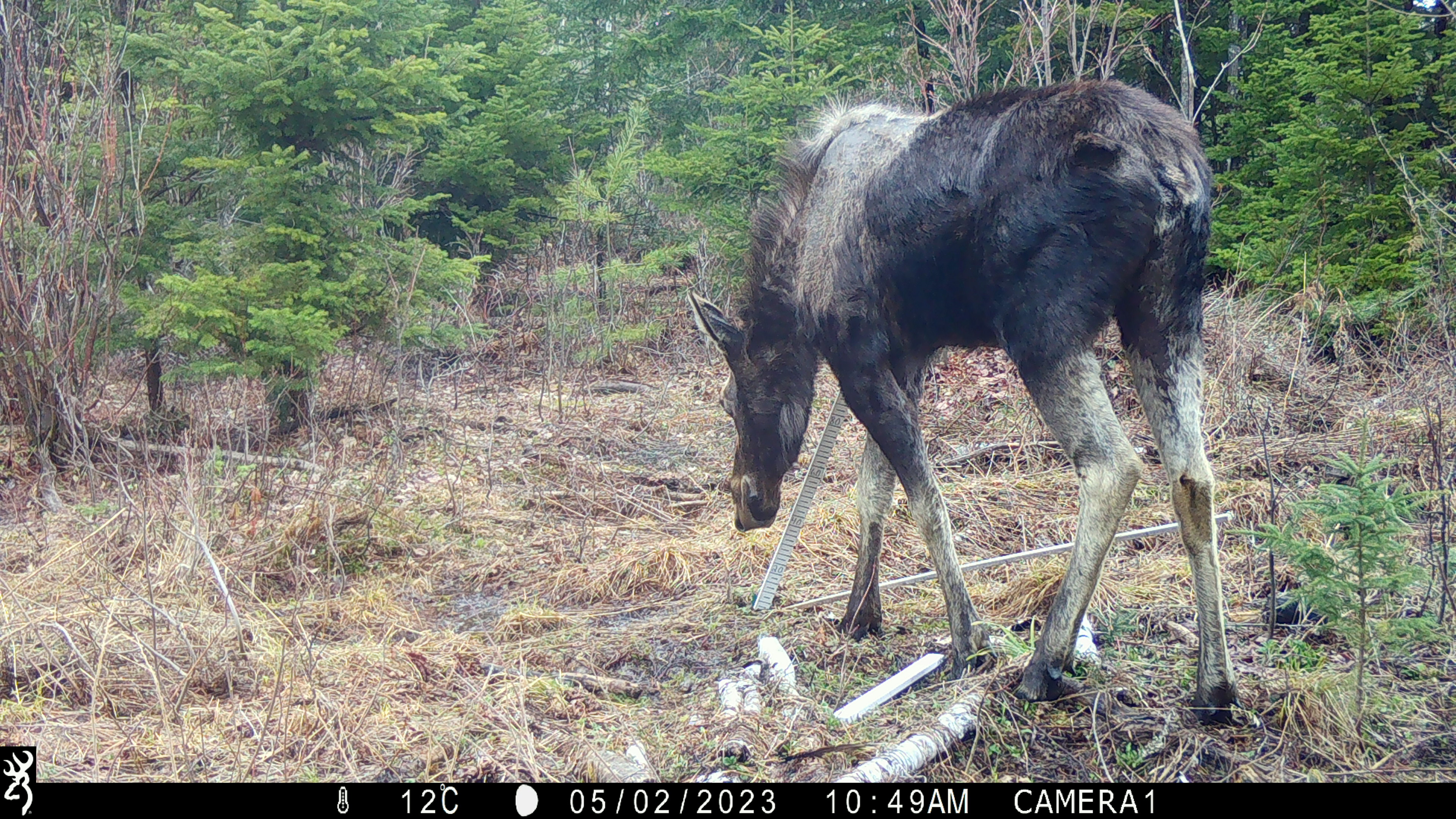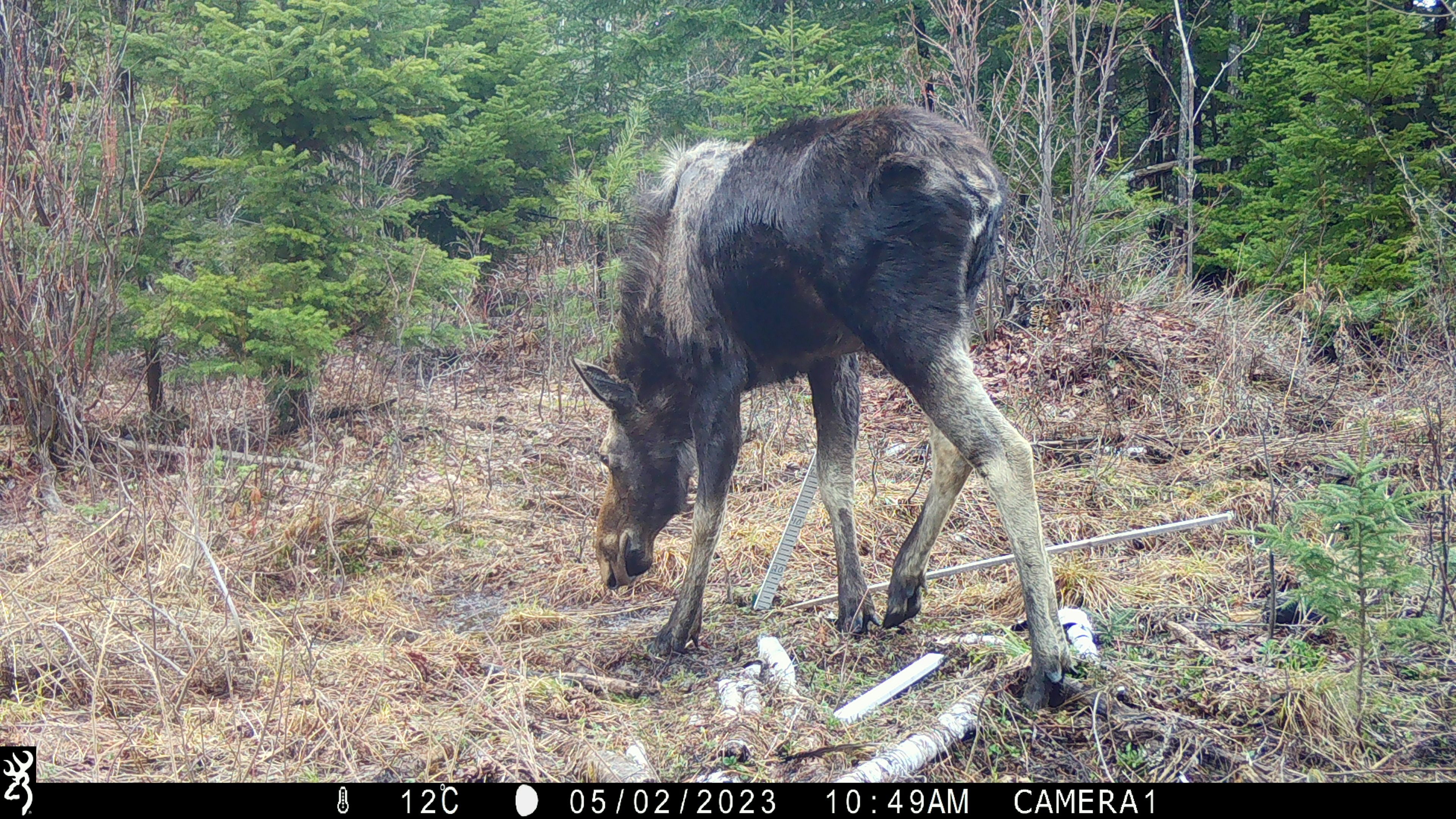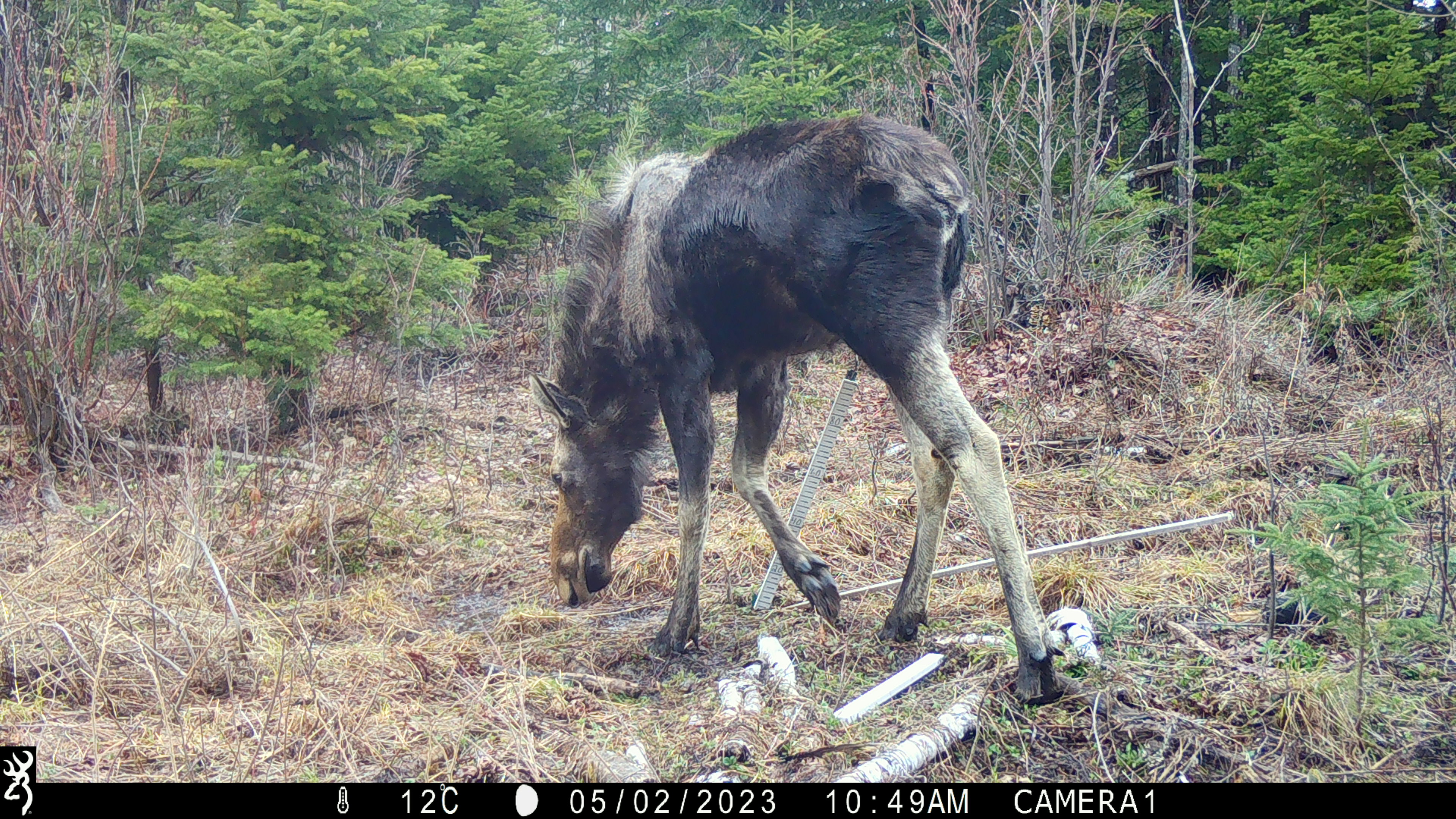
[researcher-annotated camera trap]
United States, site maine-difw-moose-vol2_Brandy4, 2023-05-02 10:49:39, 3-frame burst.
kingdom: Animalia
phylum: Chordata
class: Mammalia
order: Artiodactyla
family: Cervidae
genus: Alces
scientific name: Alces alces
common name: moose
Moose (Alces alces).